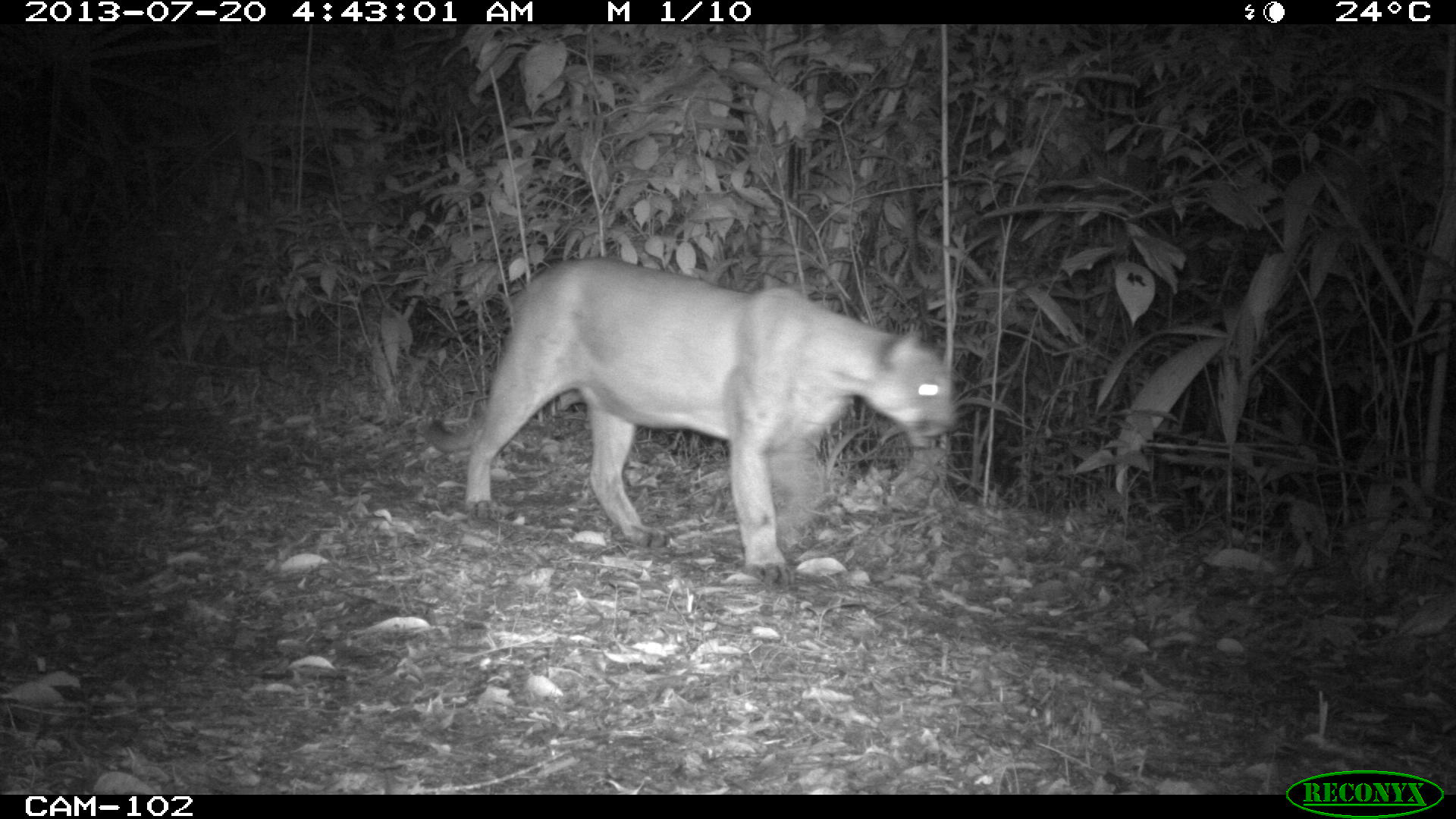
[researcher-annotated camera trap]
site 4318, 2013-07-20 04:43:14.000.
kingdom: Animalia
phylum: Chordata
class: Mammalia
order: Carnivora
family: Felidae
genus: Puma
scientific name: Puma concolor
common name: mountain lion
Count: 1.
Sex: male.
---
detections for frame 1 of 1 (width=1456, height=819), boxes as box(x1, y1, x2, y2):
puma concolor: box(420, 254, 956, 586)